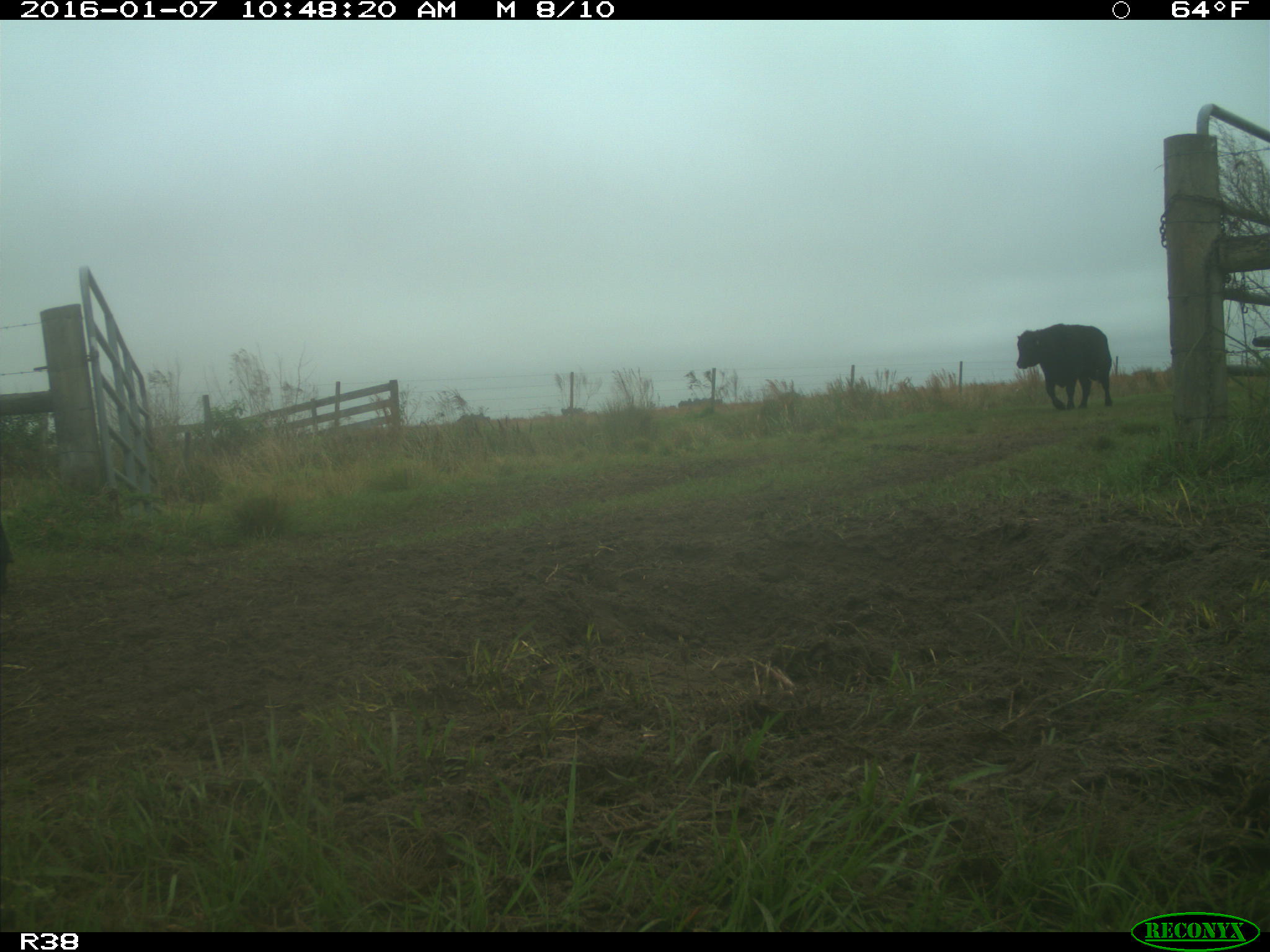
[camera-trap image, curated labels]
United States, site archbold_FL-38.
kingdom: Animalia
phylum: Chordata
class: Mammalia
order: Artiodactyla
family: Bovidae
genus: Bos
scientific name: Bos taurus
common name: domestic cow